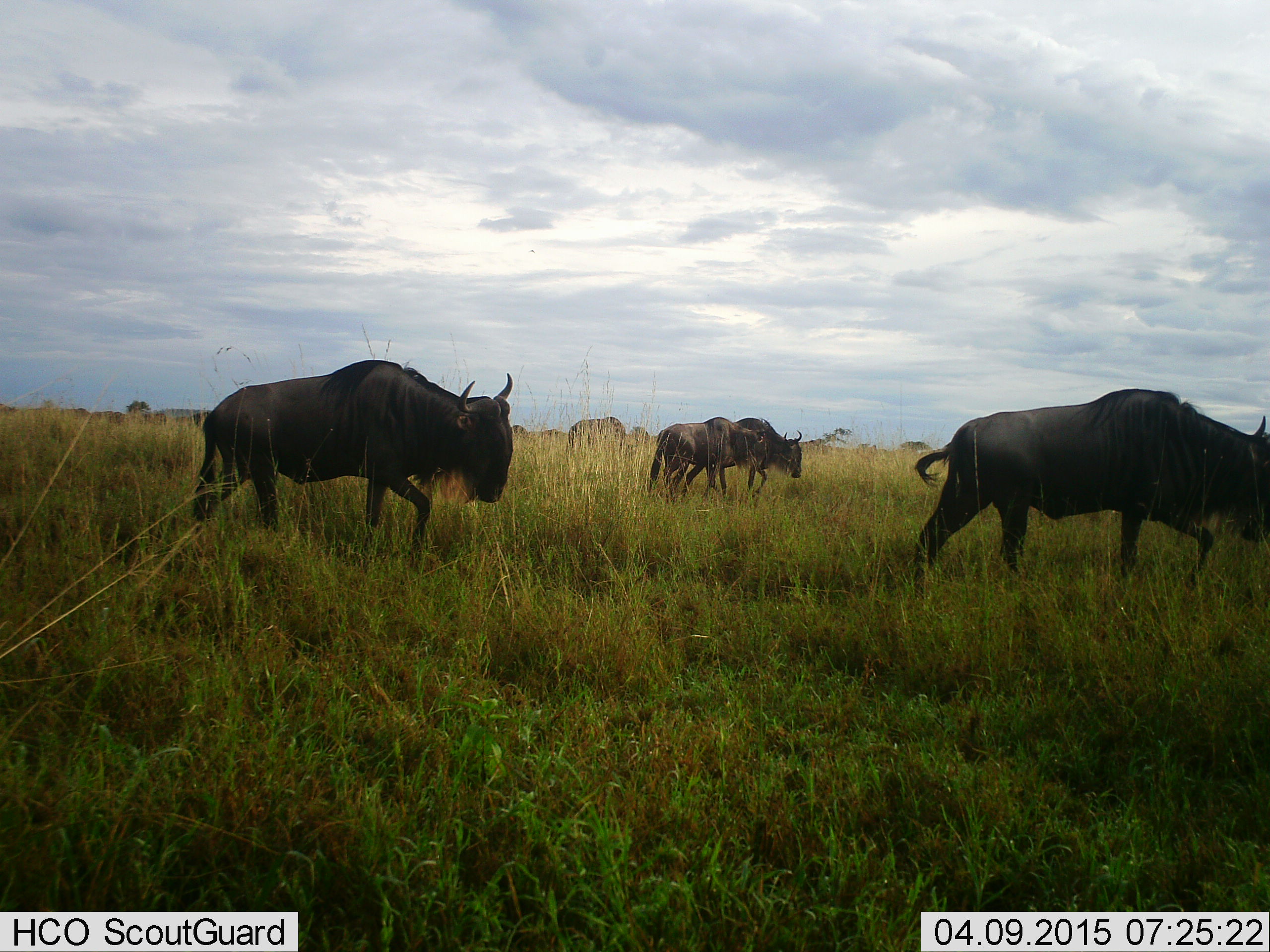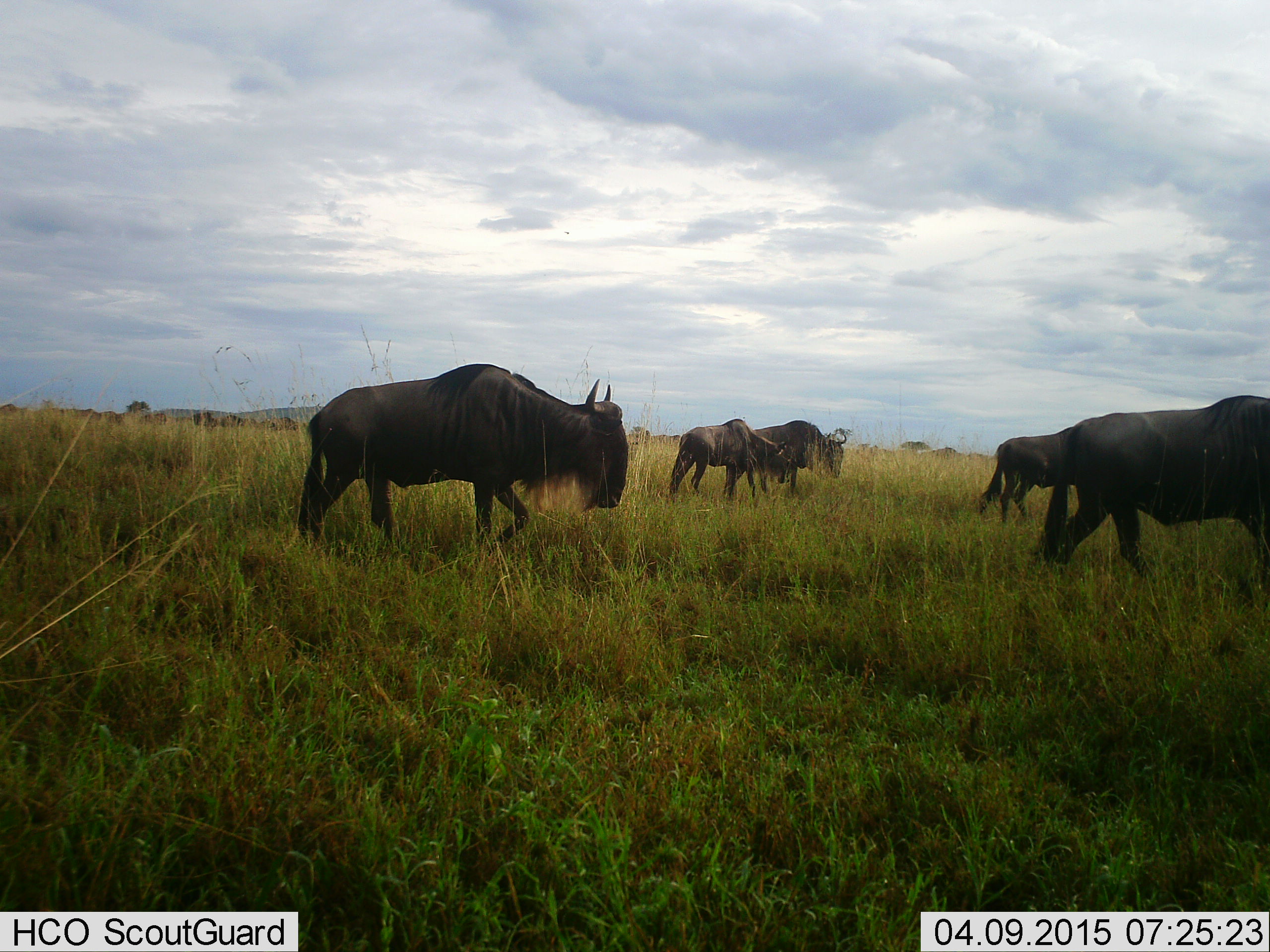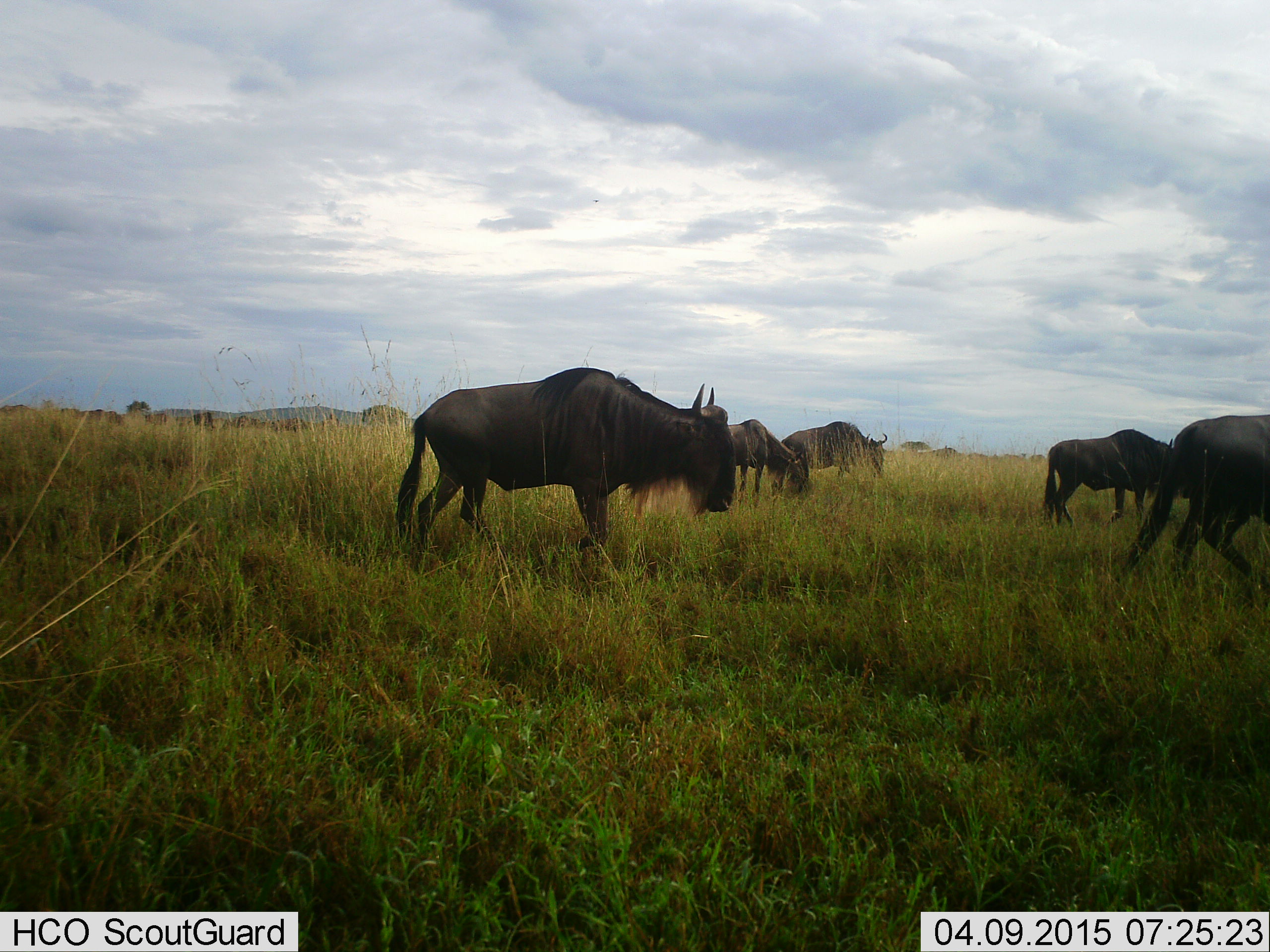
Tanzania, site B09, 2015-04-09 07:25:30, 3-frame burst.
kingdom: Animalia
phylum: Chordata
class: Mammalia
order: Artiodactyla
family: Bovidae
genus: Connochaetes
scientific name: Connochaetes taurinus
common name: blue wildebeest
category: wildebeest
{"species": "wildebeest (blue wildebeest) (Connochaetes taurinus)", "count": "5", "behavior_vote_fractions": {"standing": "10%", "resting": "0%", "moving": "100%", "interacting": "0%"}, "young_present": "10%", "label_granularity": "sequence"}